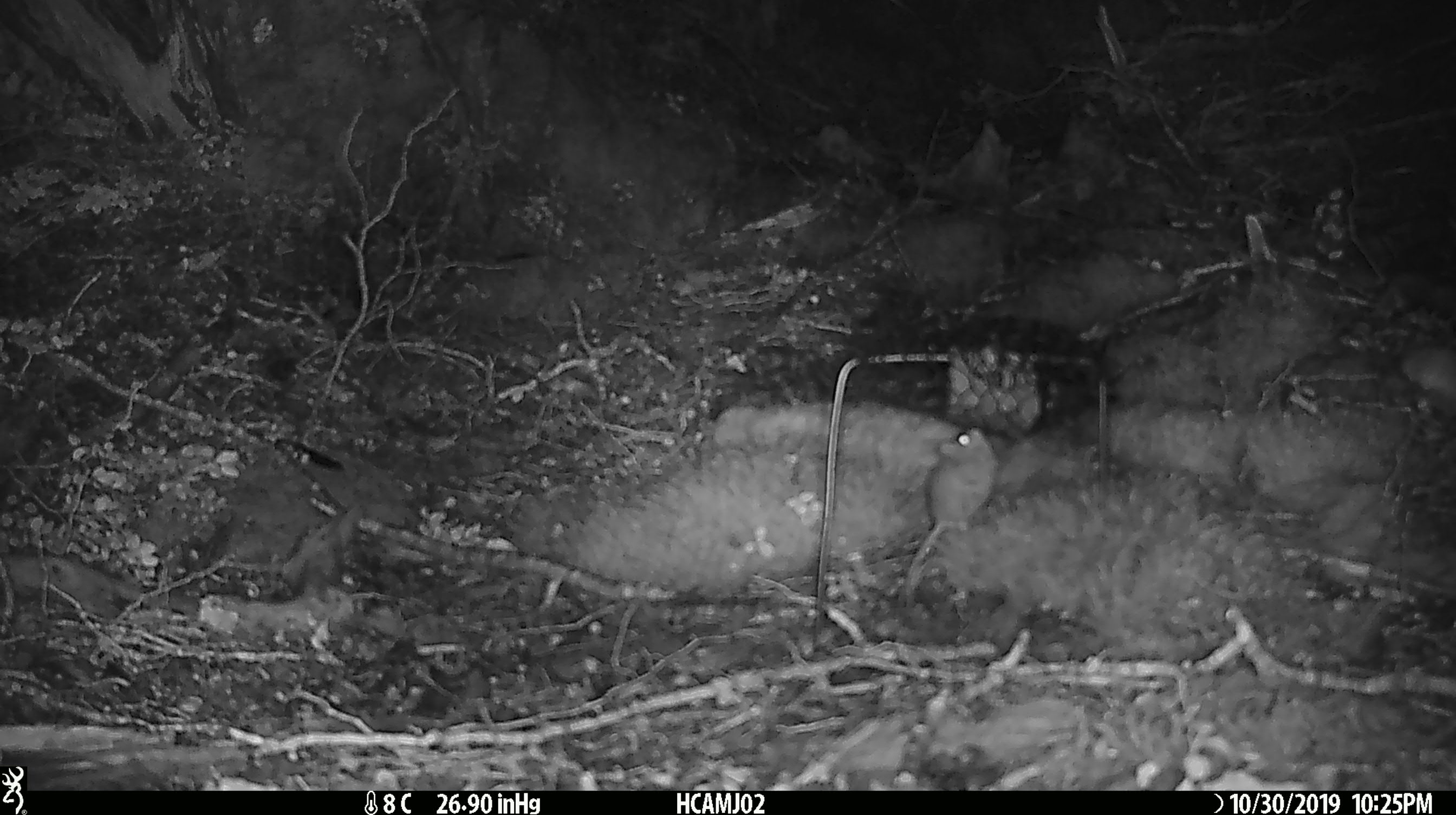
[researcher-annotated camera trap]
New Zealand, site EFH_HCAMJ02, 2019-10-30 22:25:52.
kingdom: Animalia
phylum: Chordata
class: Mammalia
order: Rodentia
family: Muridae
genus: Mus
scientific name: Mus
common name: mouse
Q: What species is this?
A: Mouse (Mus).